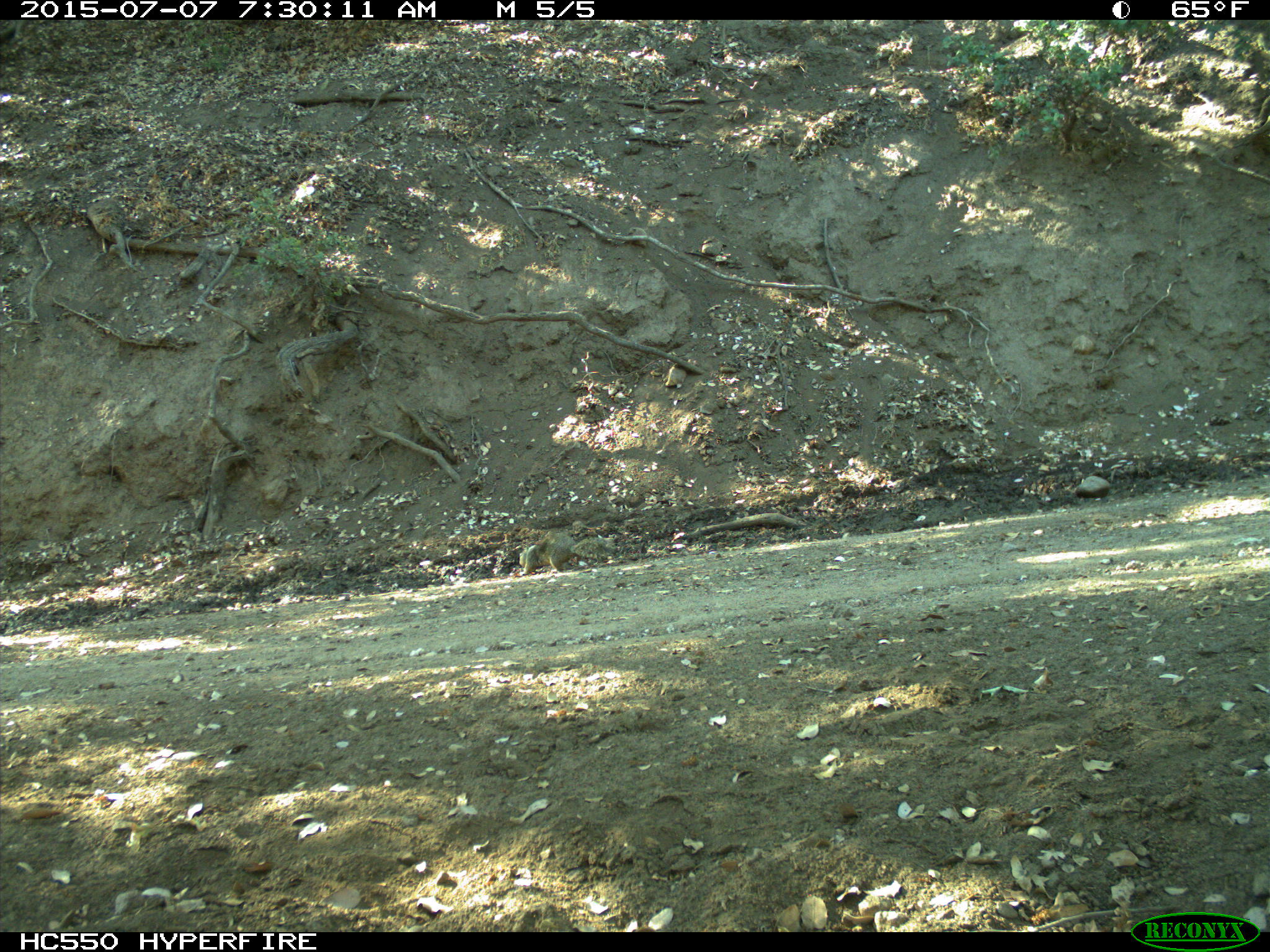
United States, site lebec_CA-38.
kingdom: Animalia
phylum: Chordata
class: Mammalia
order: Rodentia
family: Sciuridae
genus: Otospermophilus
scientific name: Otospermophilus beecheyi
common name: california ground squirrel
Otospermophilus beecheyi (california ground squirrel).